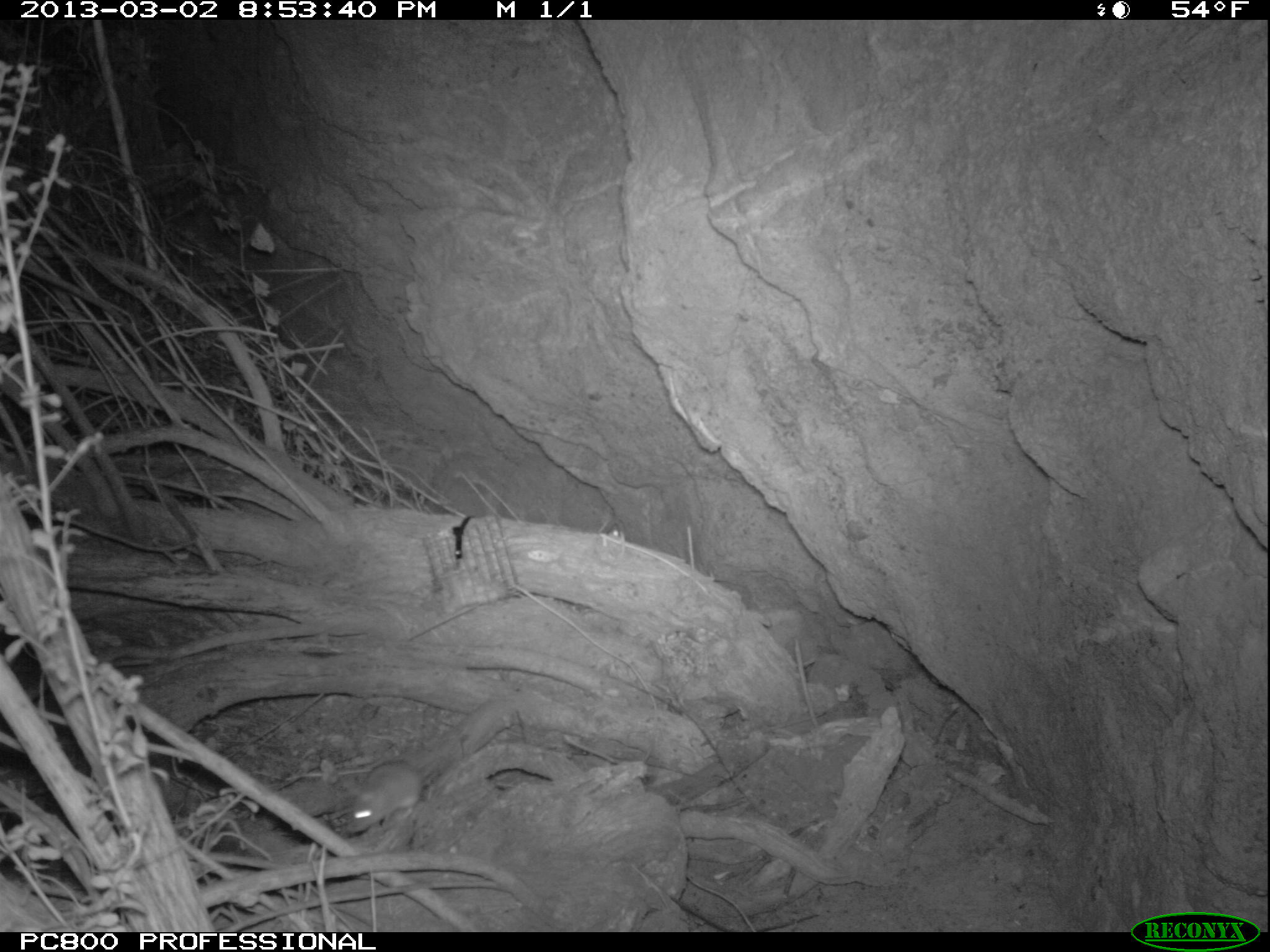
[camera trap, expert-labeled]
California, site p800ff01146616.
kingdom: Animalia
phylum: Chordata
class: Mammalia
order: Rodentia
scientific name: Rodentia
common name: rodent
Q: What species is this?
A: Rodent (Rodentia).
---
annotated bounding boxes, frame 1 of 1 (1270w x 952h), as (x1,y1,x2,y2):
rodent: (347,758,441,832)